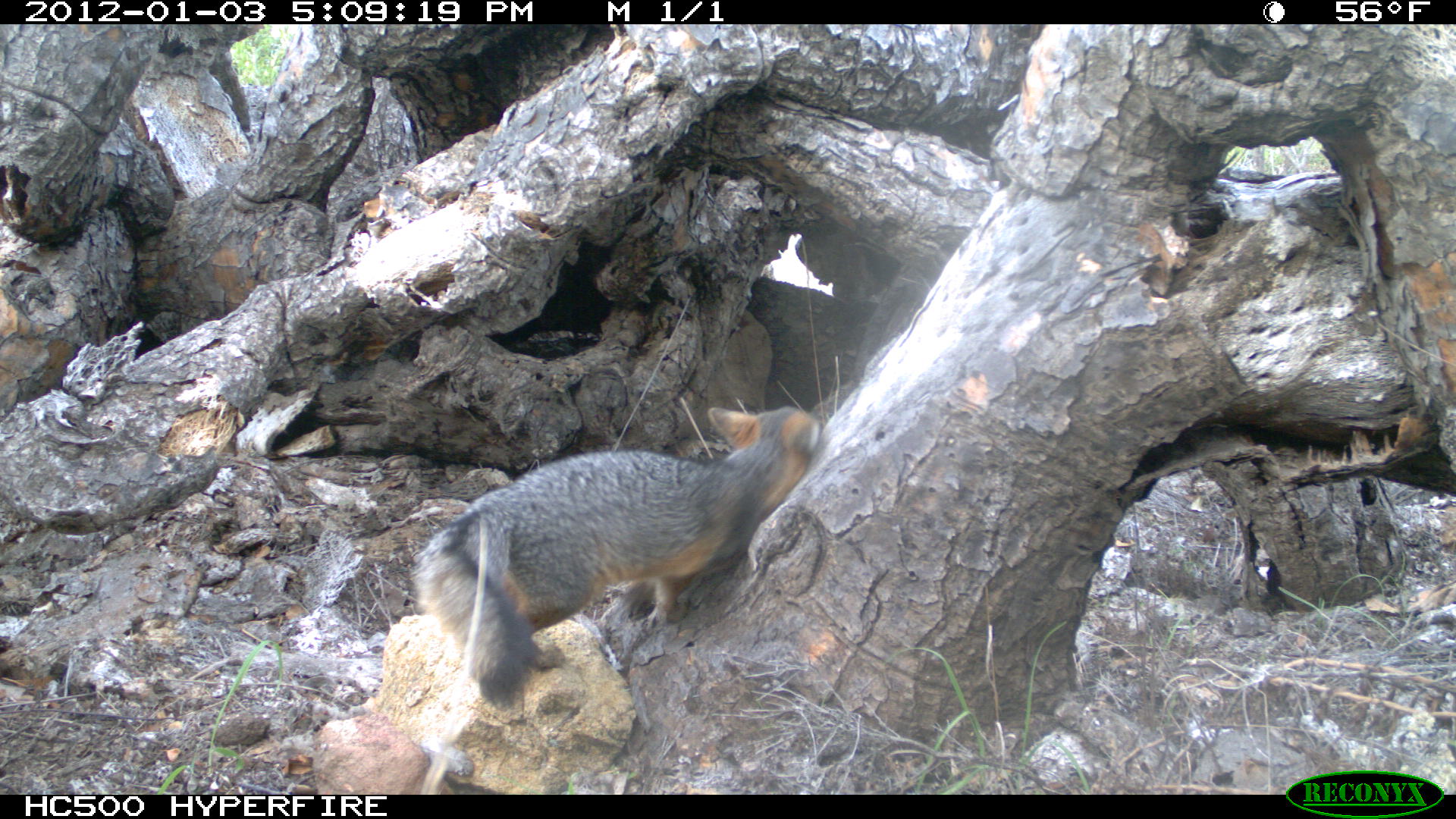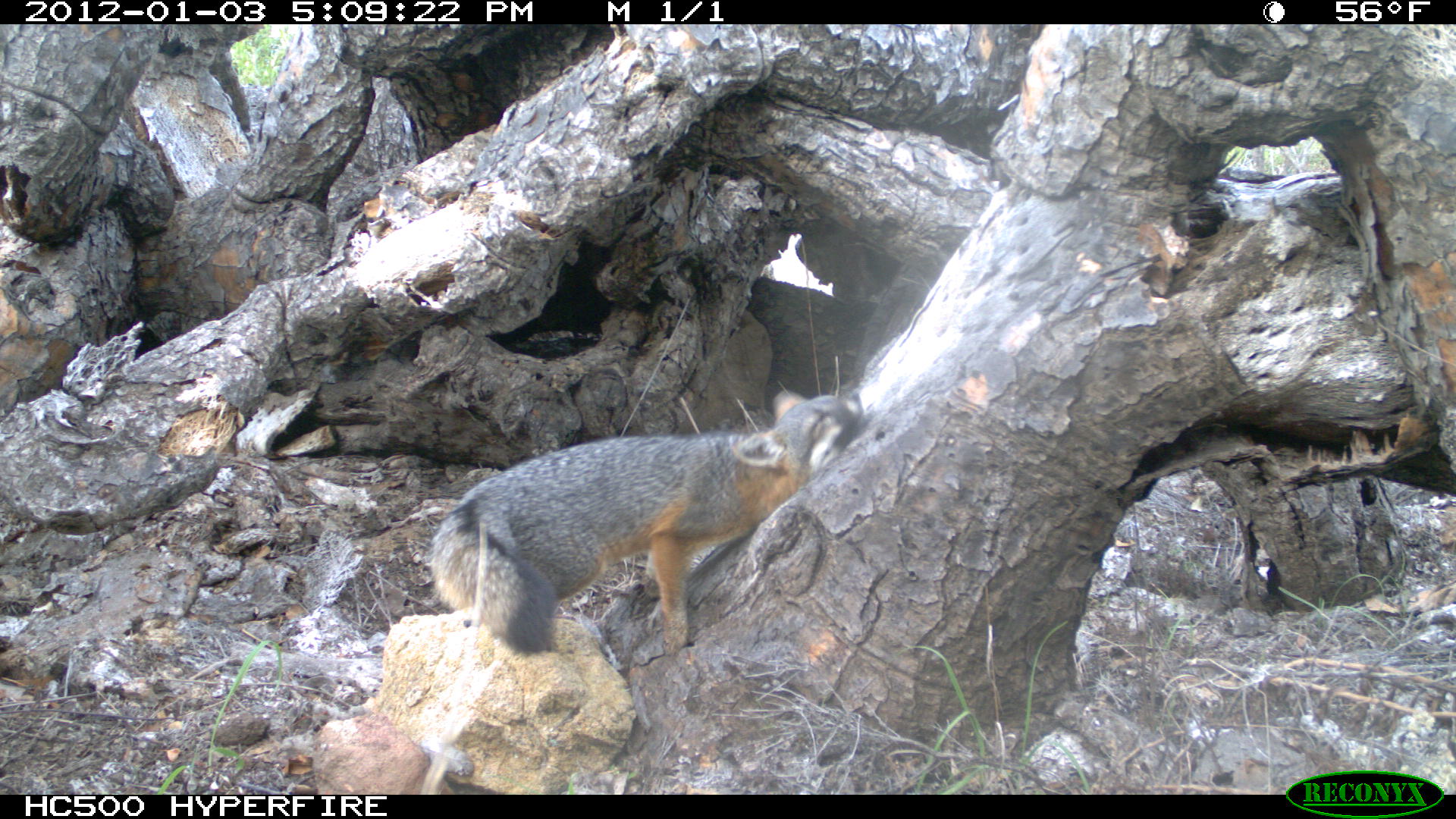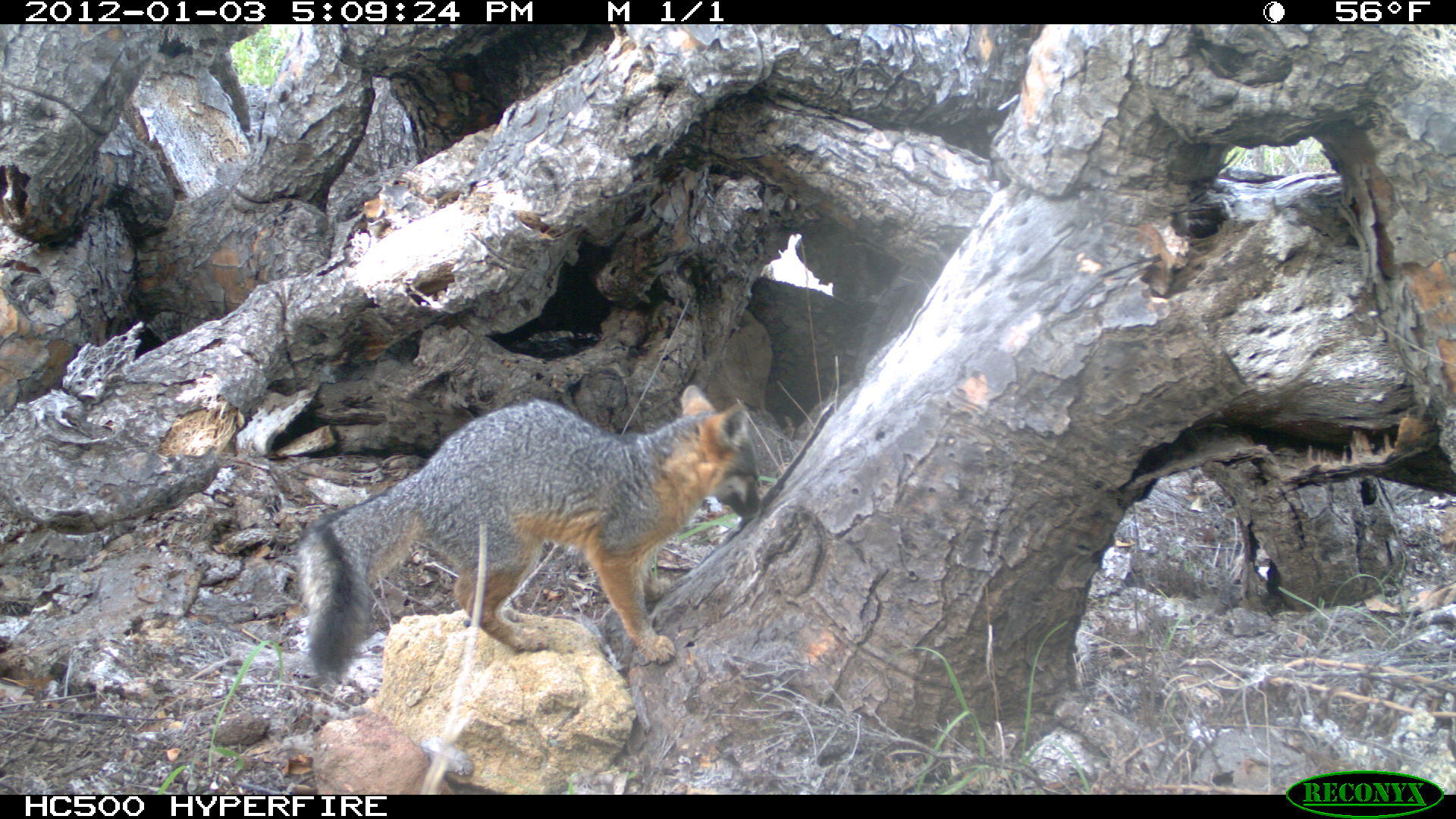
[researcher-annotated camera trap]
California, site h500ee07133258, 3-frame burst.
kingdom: Animalia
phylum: Chordata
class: Mammalia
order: Carnivora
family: Canidae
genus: Urocyon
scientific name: Urocyon littoralis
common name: island fox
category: fox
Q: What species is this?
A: Fox (island fox) (Urocyon littoralis).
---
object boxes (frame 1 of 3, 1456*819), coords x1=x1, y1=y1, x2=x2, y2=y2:
fox: x1=411, y1=406, x2=819, y2=707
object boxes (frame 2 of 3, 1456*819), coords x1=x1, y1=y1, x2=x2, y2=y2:
fox: x1=431, y1=388, x2=879, y2=654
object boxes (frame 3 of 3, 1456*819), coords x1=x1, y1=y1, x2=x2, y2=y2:
fox: x1=296, y1=383, x2=748, y2=683